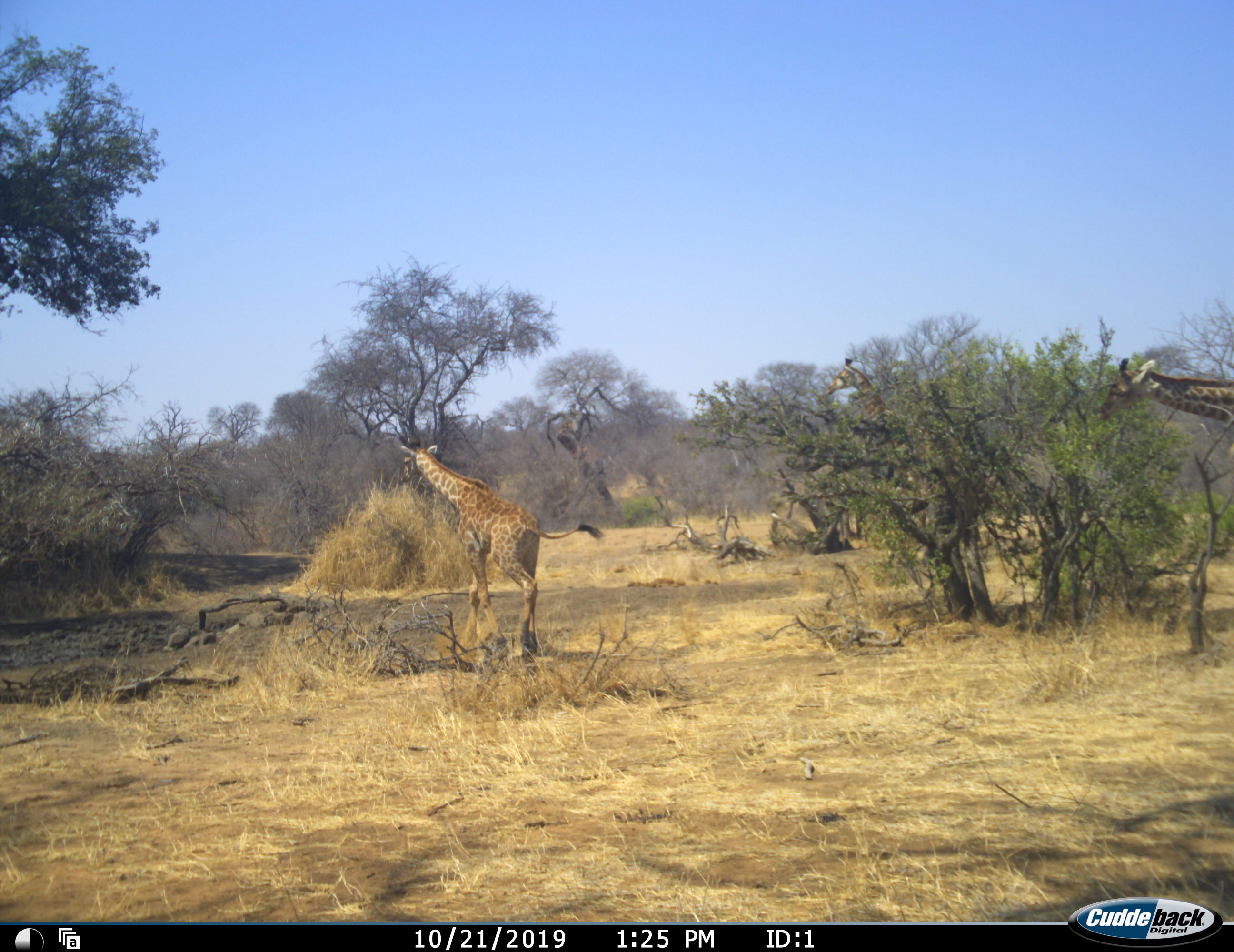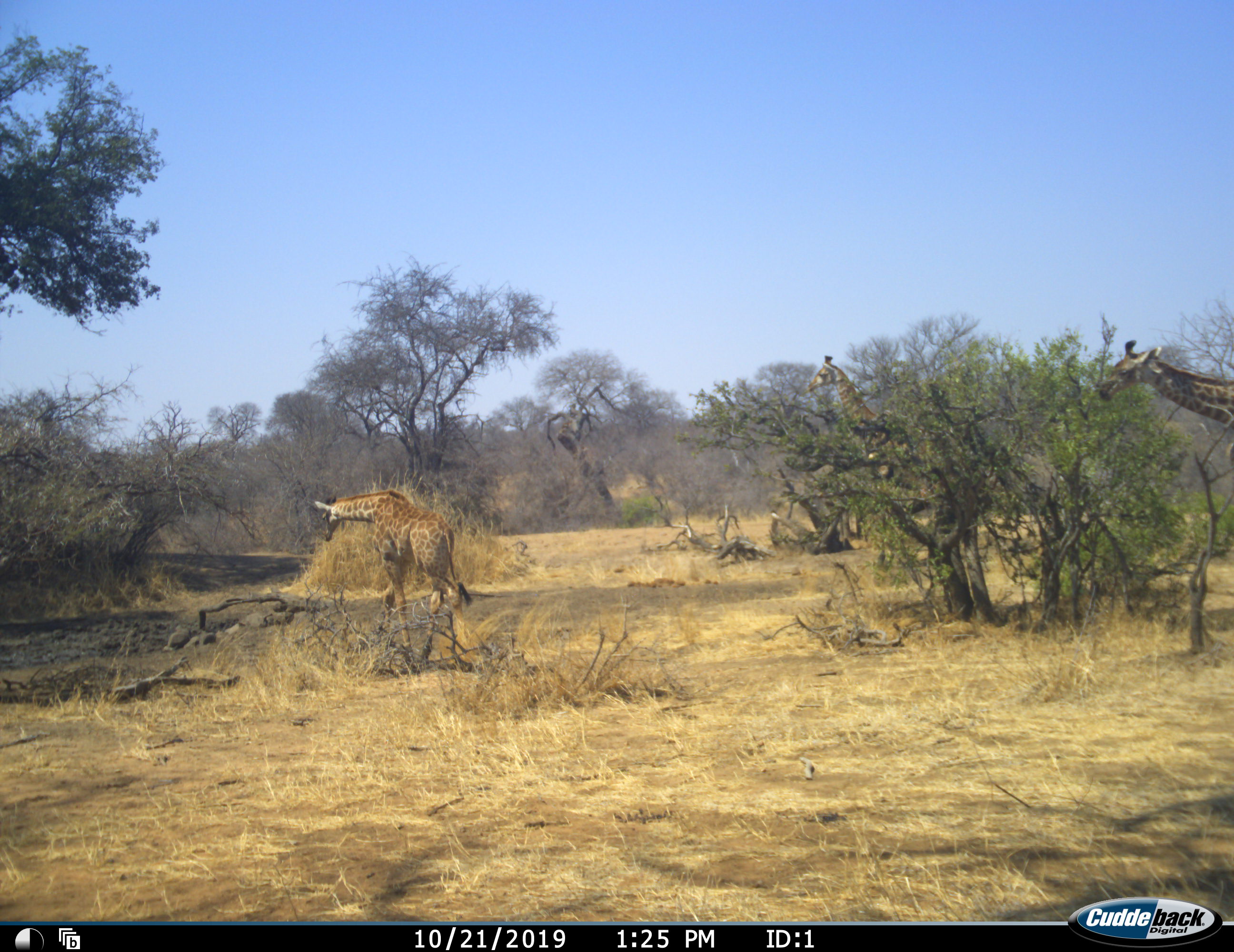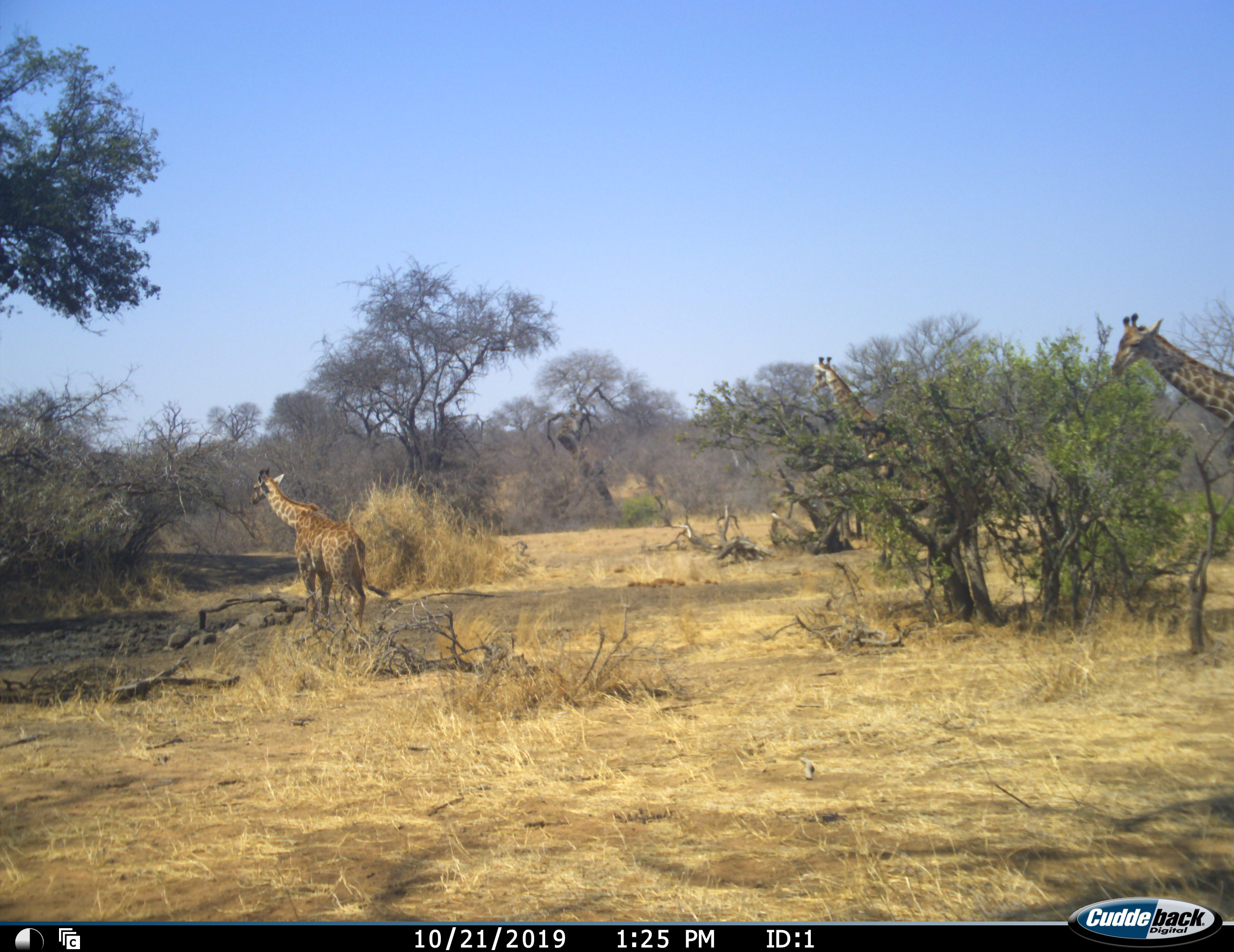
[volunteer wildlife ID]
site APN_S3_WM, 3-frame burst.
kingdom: Animalia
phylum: Chordata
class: Mammalia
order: Artiodactyla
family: Giraffidae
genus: Giraffa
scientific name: Giraffa camelopardalis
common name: giraffe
Giraffe (Giraffa camelopardalis), count 3. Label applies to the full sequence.